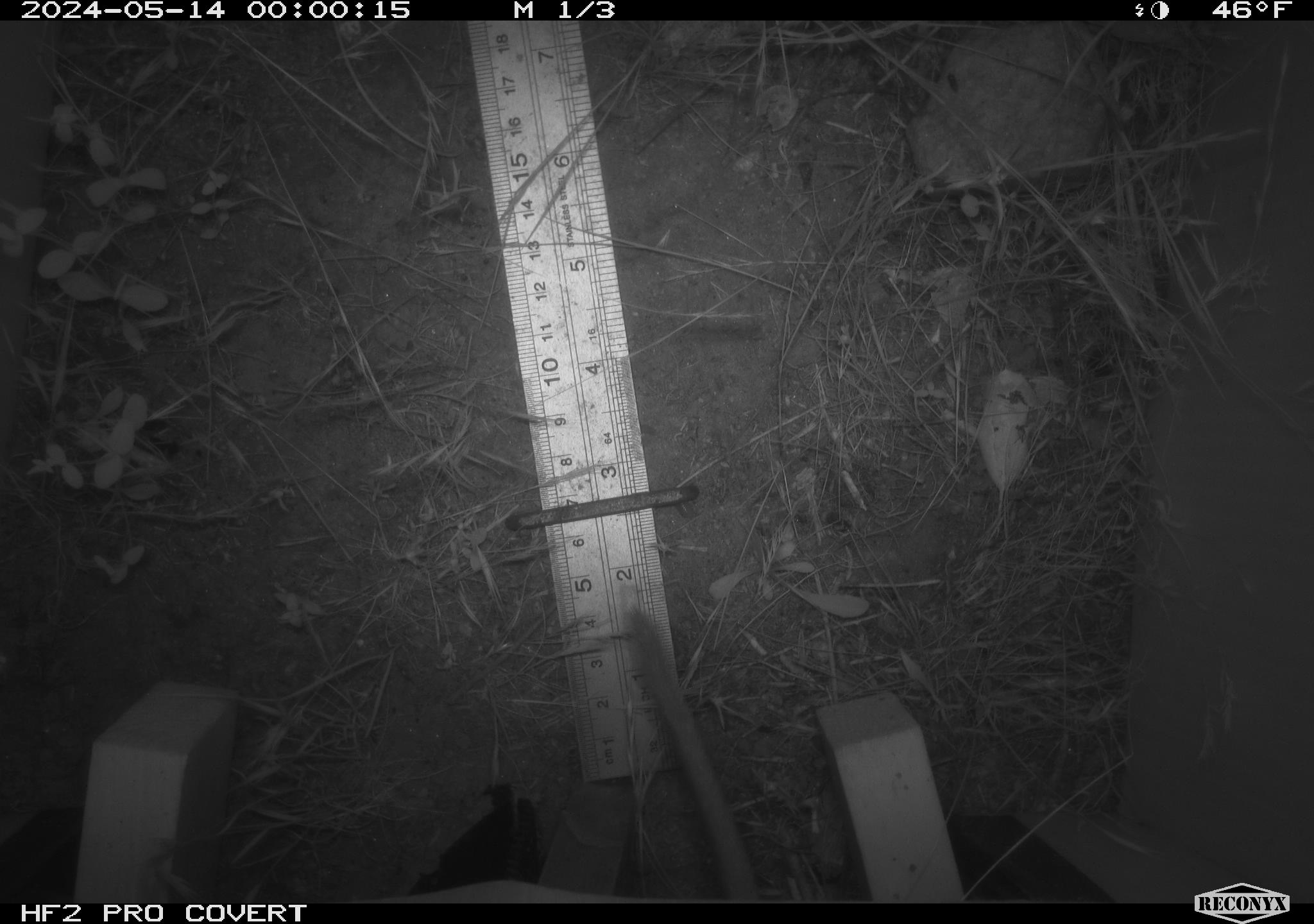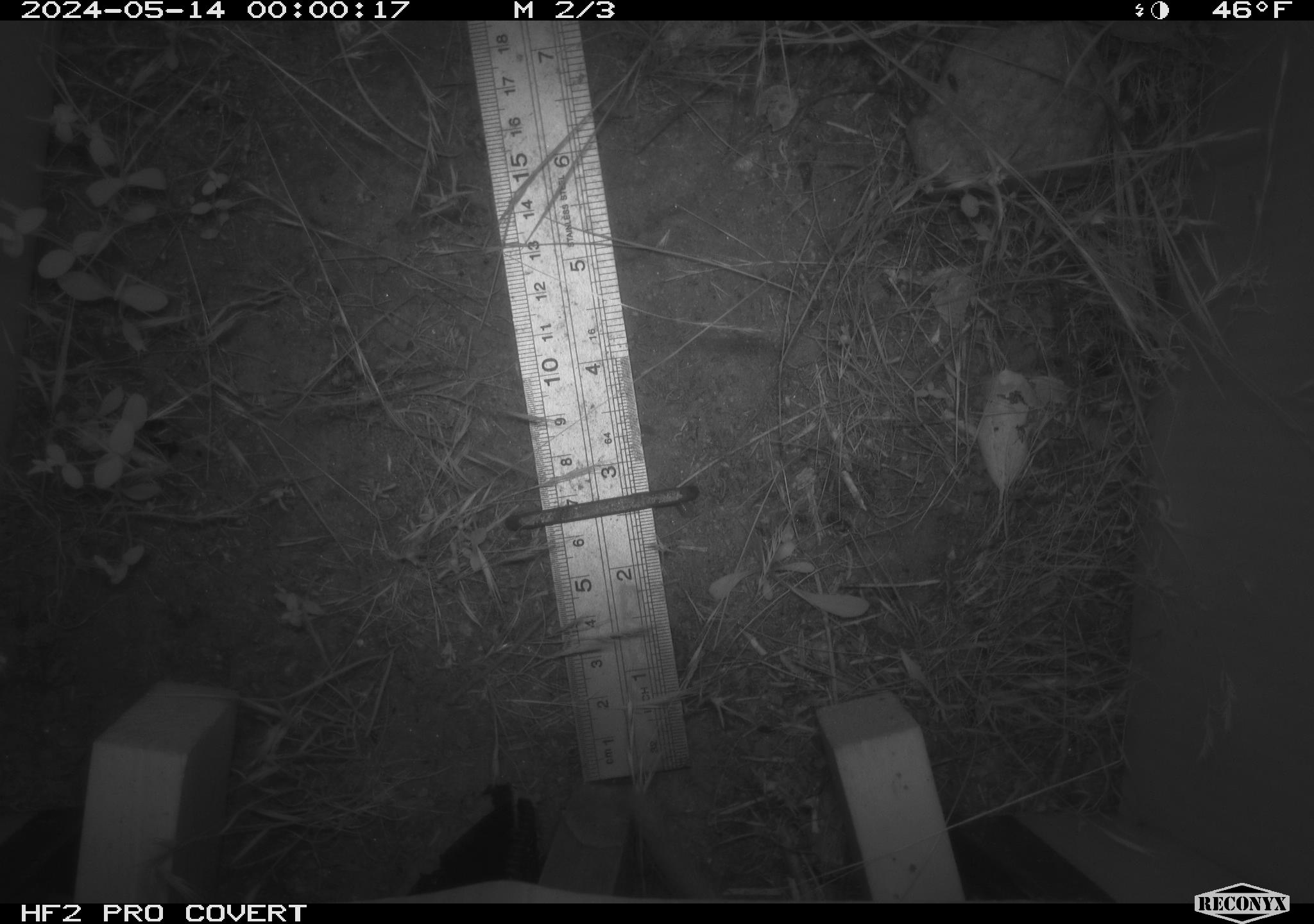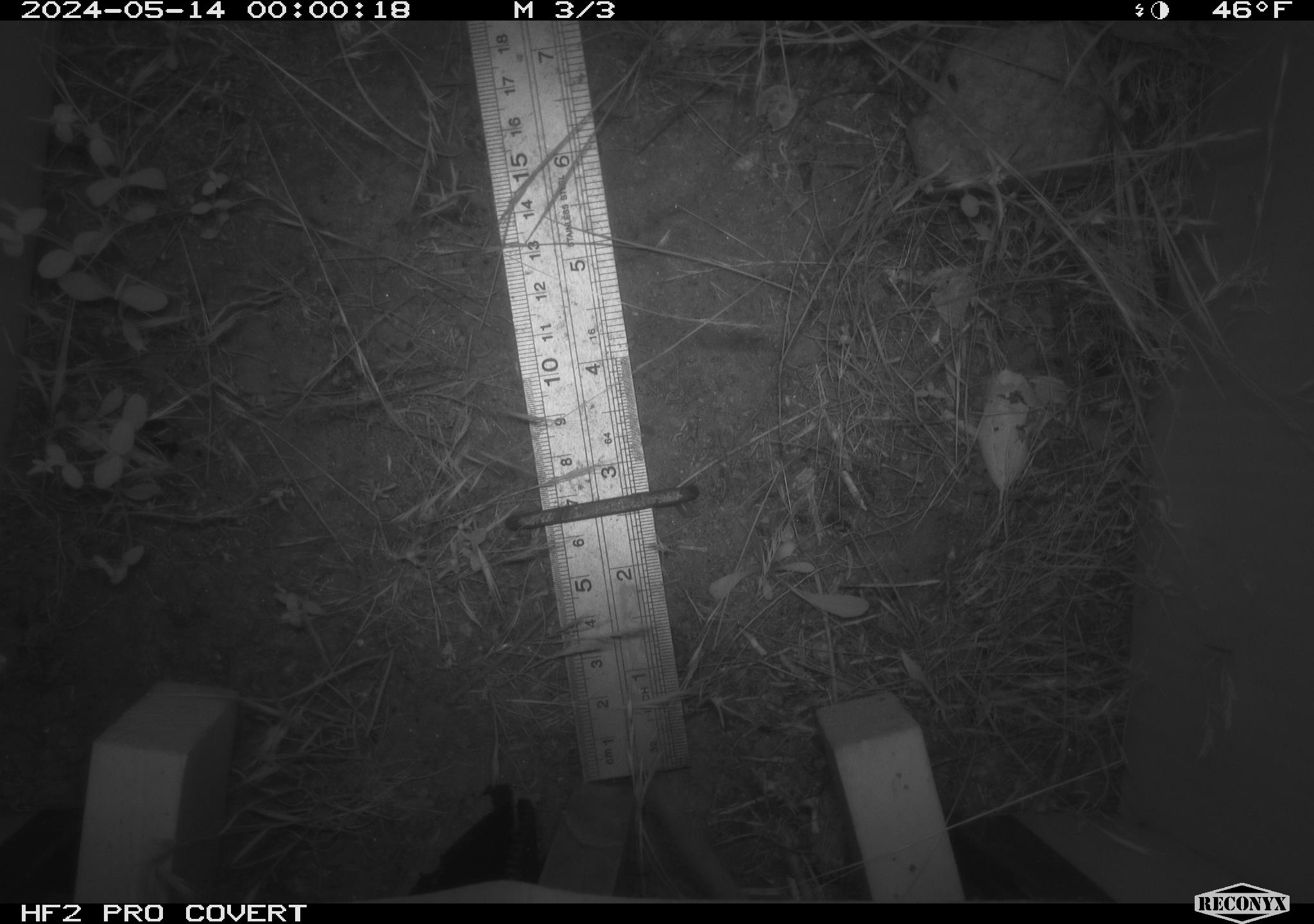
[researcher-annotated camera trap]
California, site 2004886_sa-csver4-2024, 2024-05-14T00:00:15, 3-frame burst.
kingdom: Animalia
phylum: Chordata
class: Mammalia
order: Rodentia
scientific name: Rodentia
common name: woodrat or rat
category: woodrat or rat species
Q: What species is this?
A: Woodrat or rat species (woodrat or rat) (Rodentia).